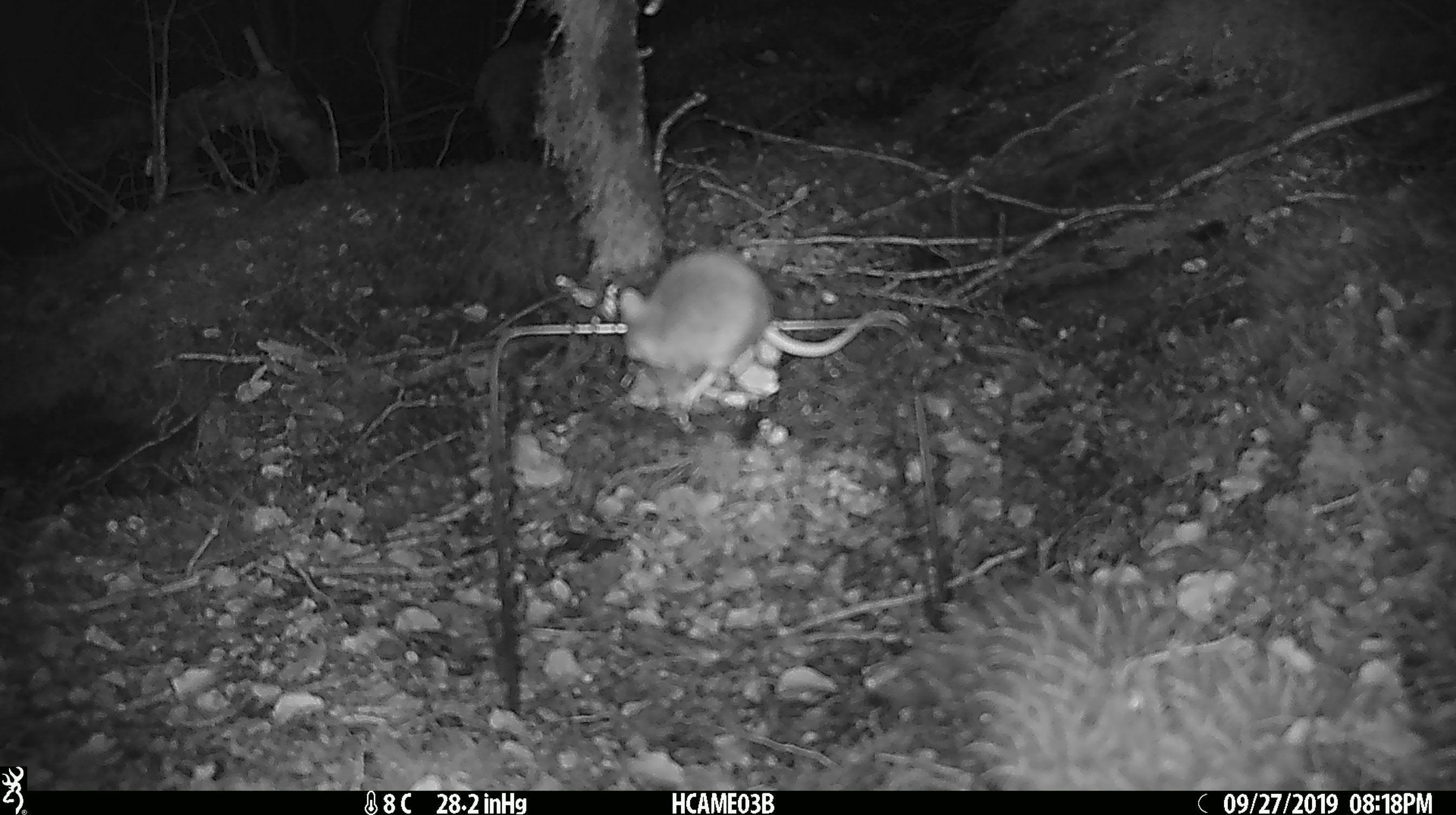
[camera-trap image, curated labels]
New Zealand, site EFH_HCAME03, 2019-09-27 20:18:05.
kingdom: Animalia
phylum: Chordata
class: Mammalia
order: Rodentia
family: Muridae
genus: Mus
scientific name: Mus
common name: mouse